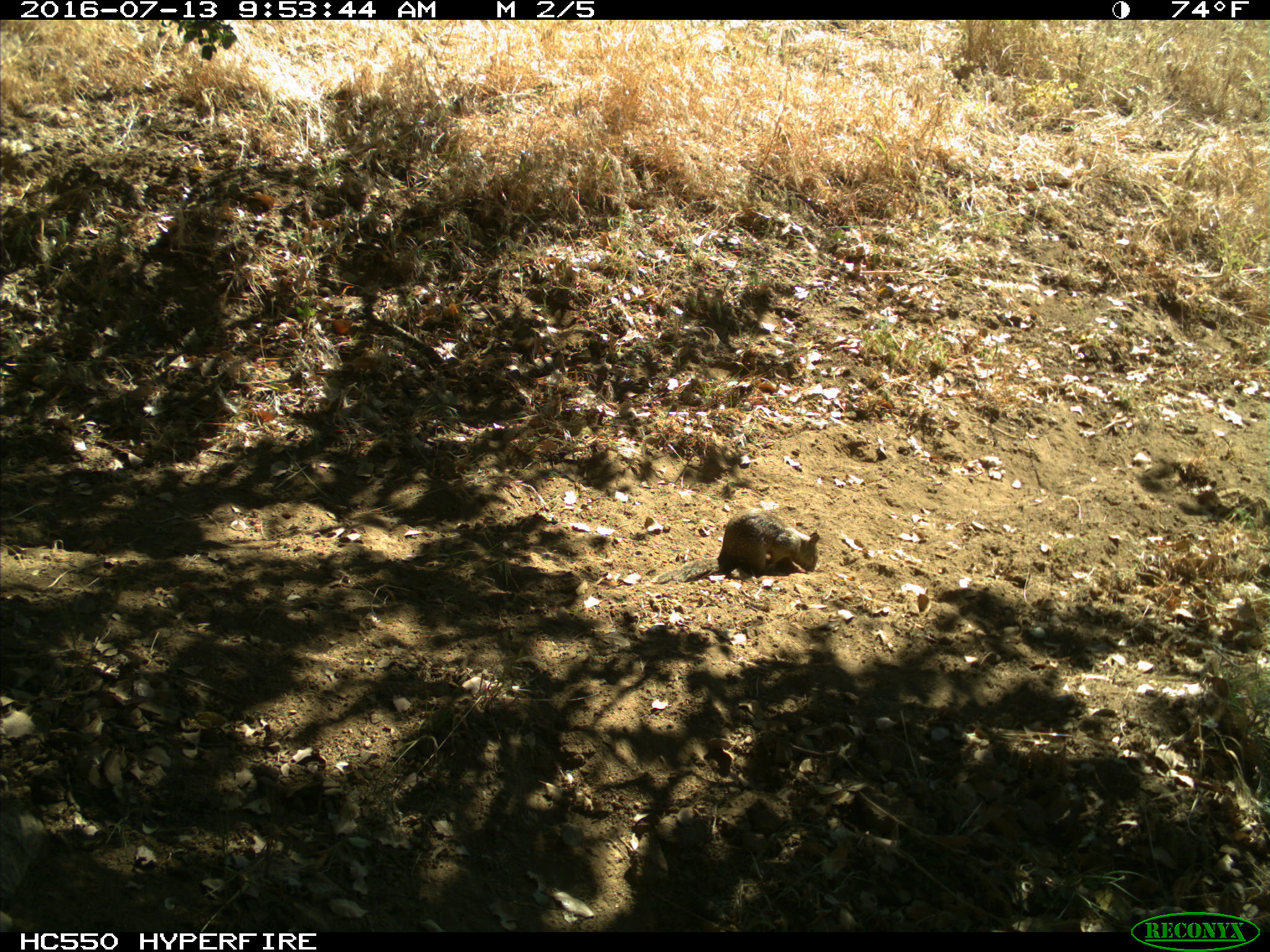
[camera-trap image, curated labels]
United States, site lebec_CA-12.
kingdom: Animalia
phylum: Chordata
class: Mammalia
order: Rodentia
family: Sciuridae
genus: Otospermophilus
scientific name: Otospermophilus beecheyi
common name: california ground squirrel